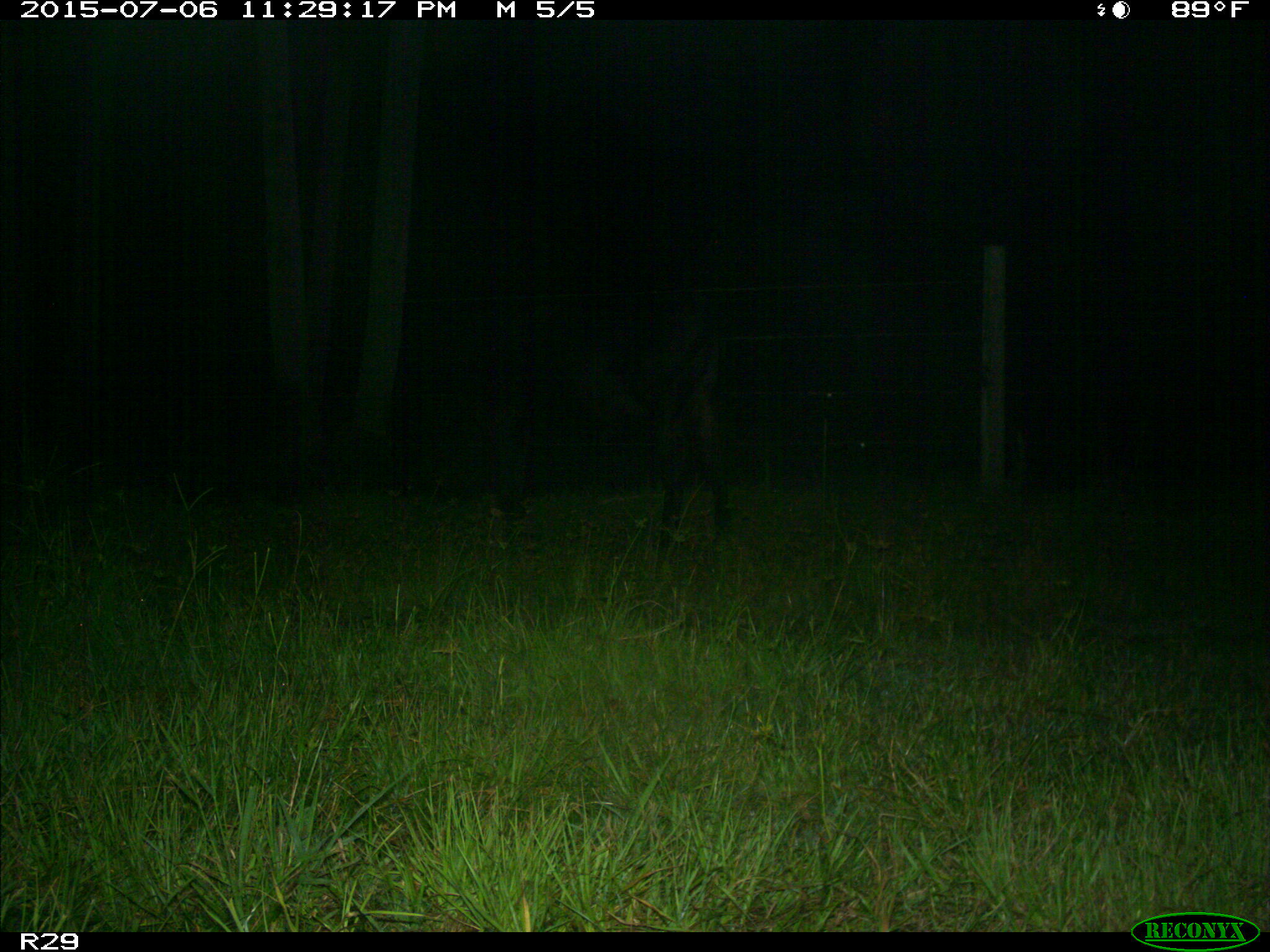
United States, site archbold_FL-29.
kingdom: Animalia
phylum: Chordata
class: Mammalia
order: Artiodactyla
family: Bovidae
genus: Bos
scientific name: Bos taurus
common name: domestic cow